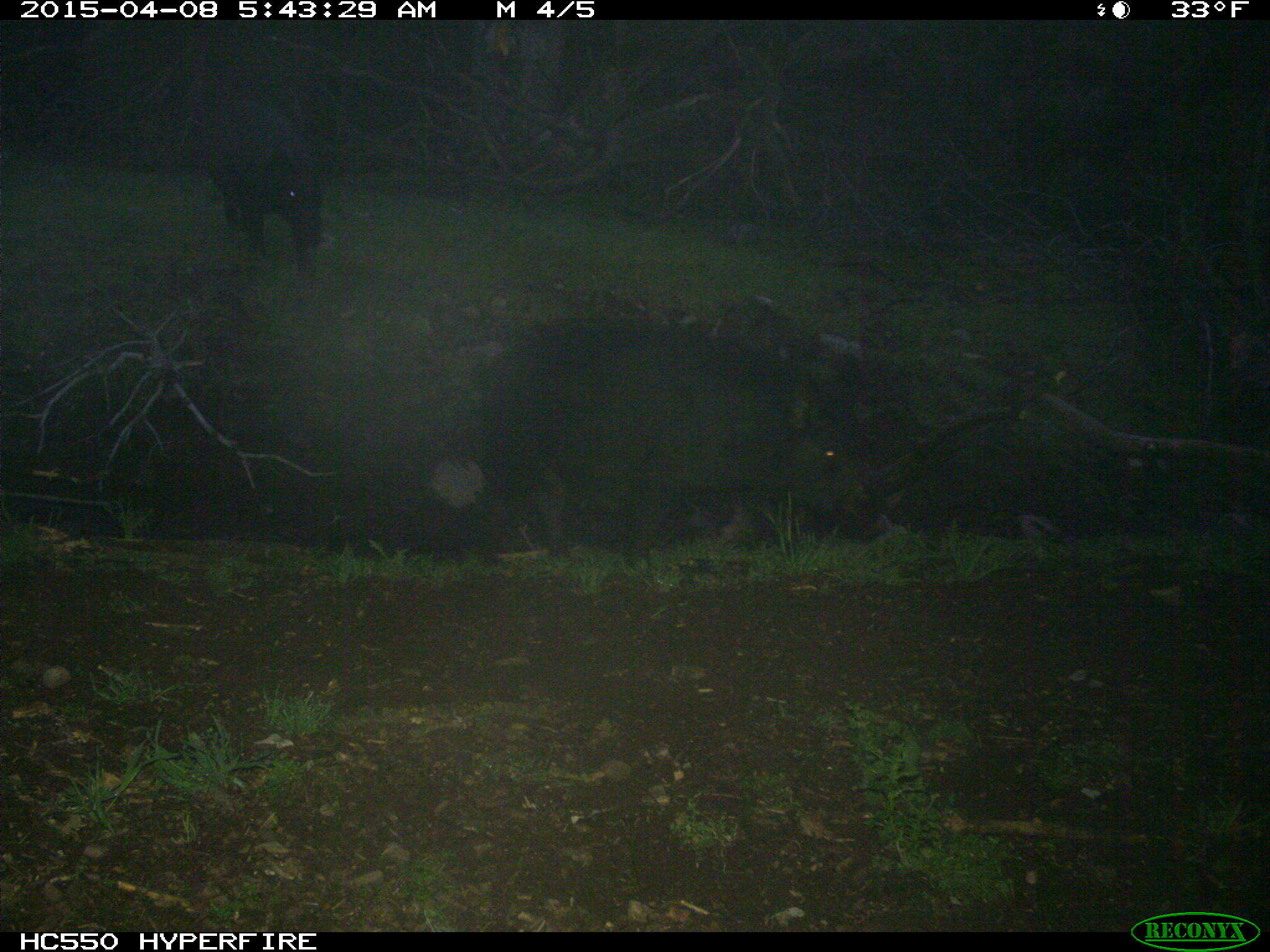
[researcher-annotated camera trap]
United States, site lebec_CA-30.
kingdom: Animalia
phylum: Chordata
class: Mammalia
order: Artiodactyla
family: Suidae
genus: Sus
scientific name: Sus scrofa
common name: wild boar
Sus scrofa (wild boar).